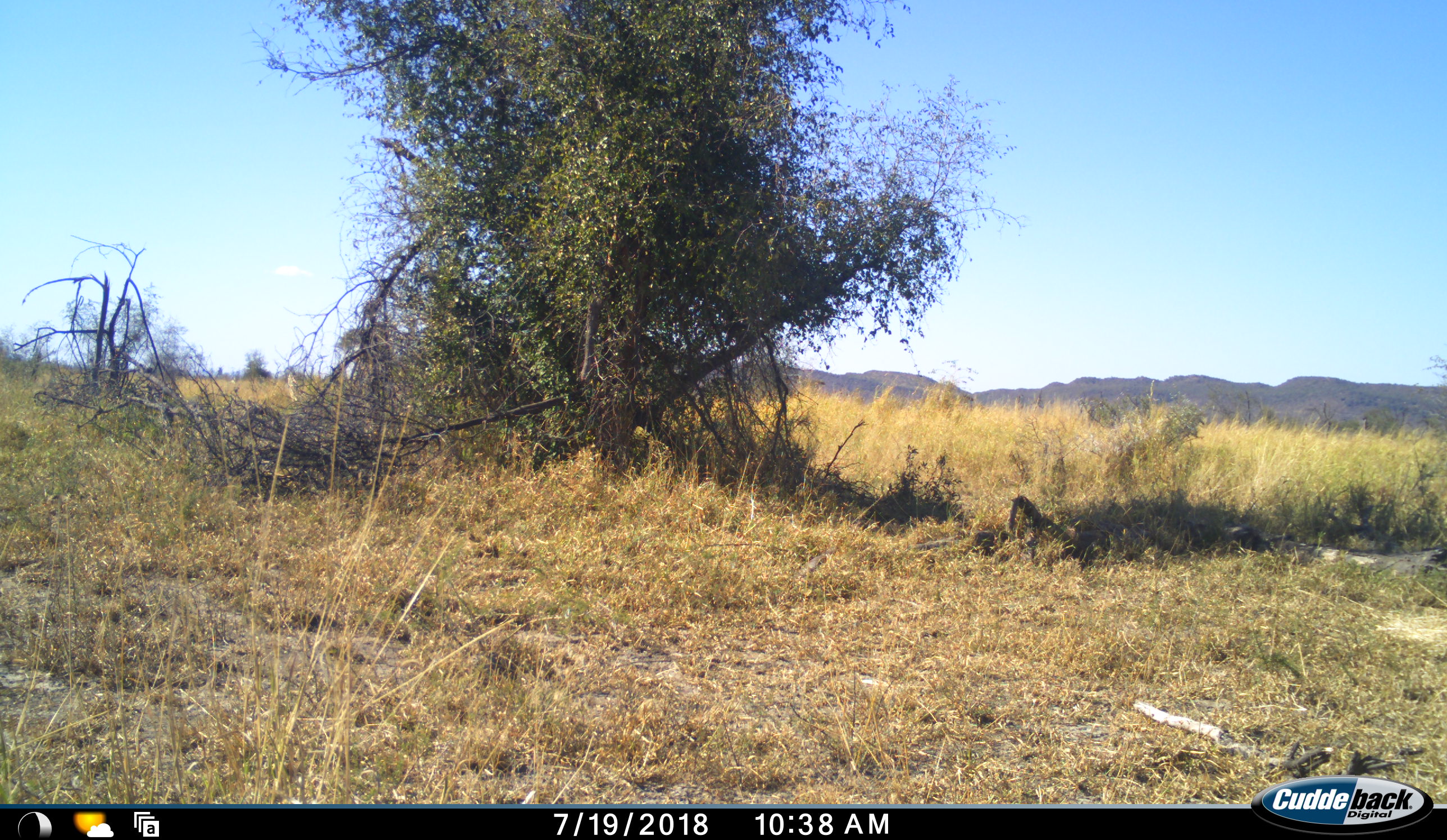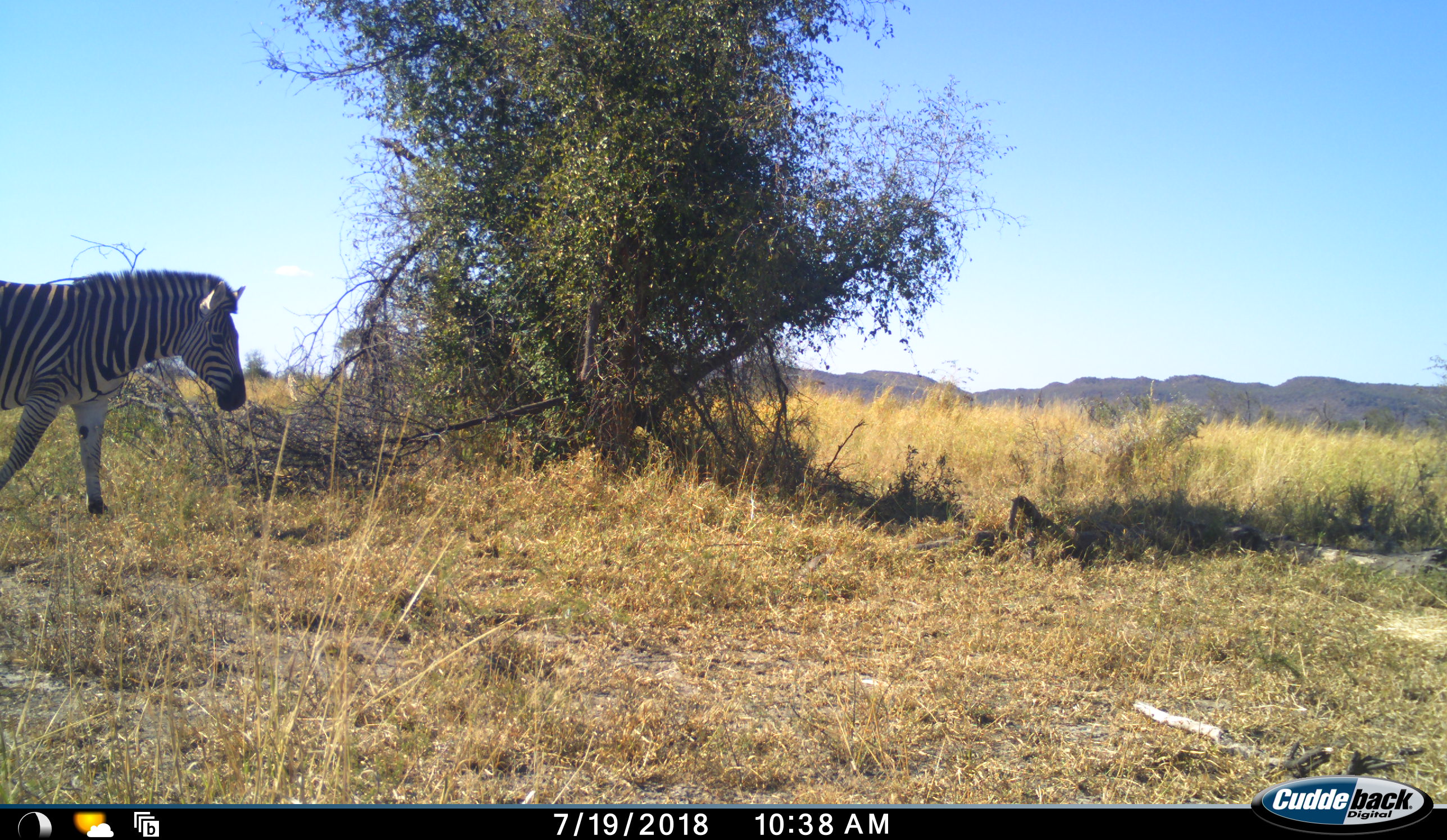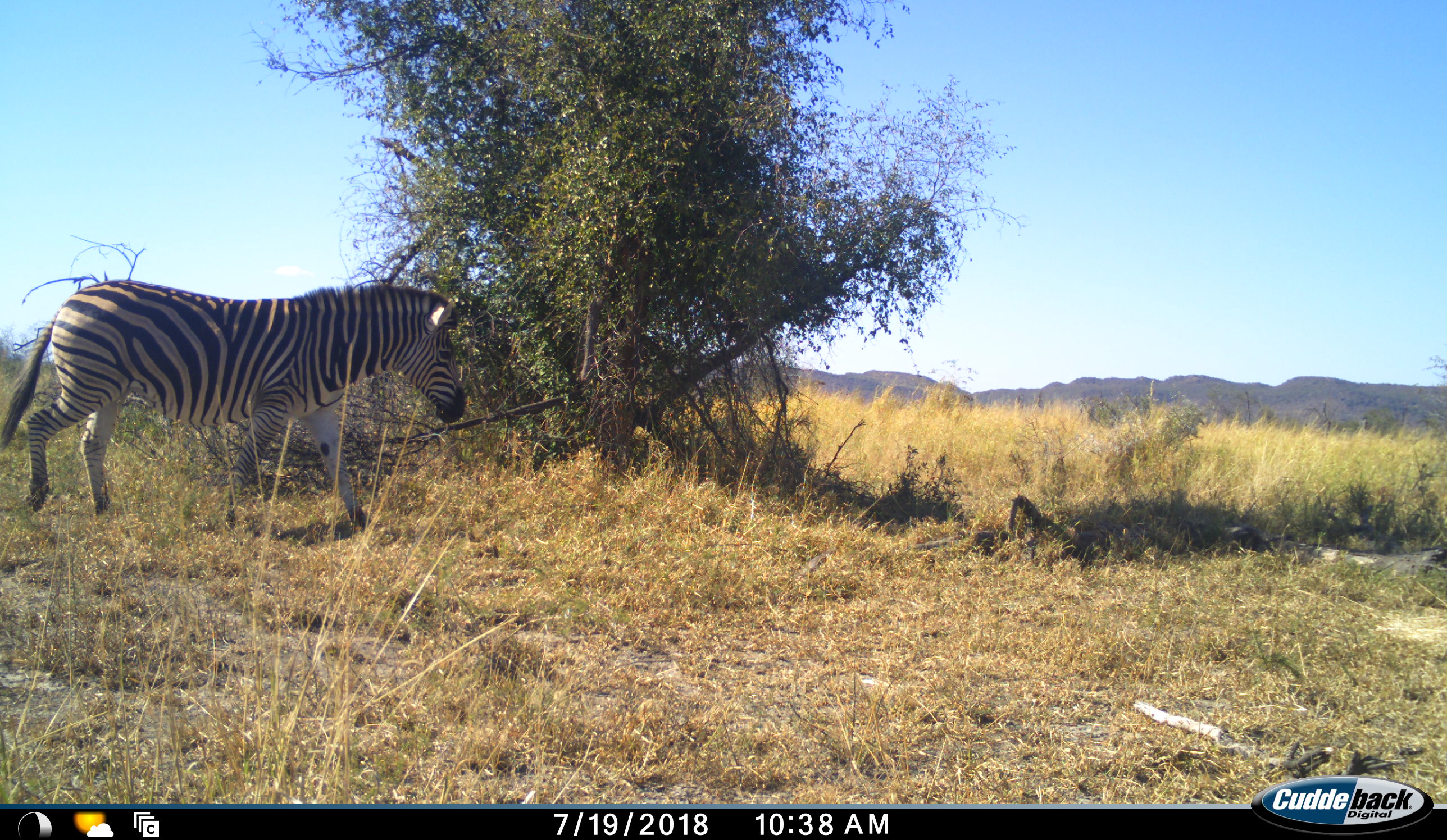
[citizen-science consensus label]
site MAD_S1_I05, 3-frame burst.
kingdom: Animalia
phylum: Chordata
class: Mammalia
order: Perissodactyla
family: Equidae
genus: Equus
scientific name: Equus quagga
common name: plains zebra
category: zebraplains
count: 1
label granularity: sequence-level